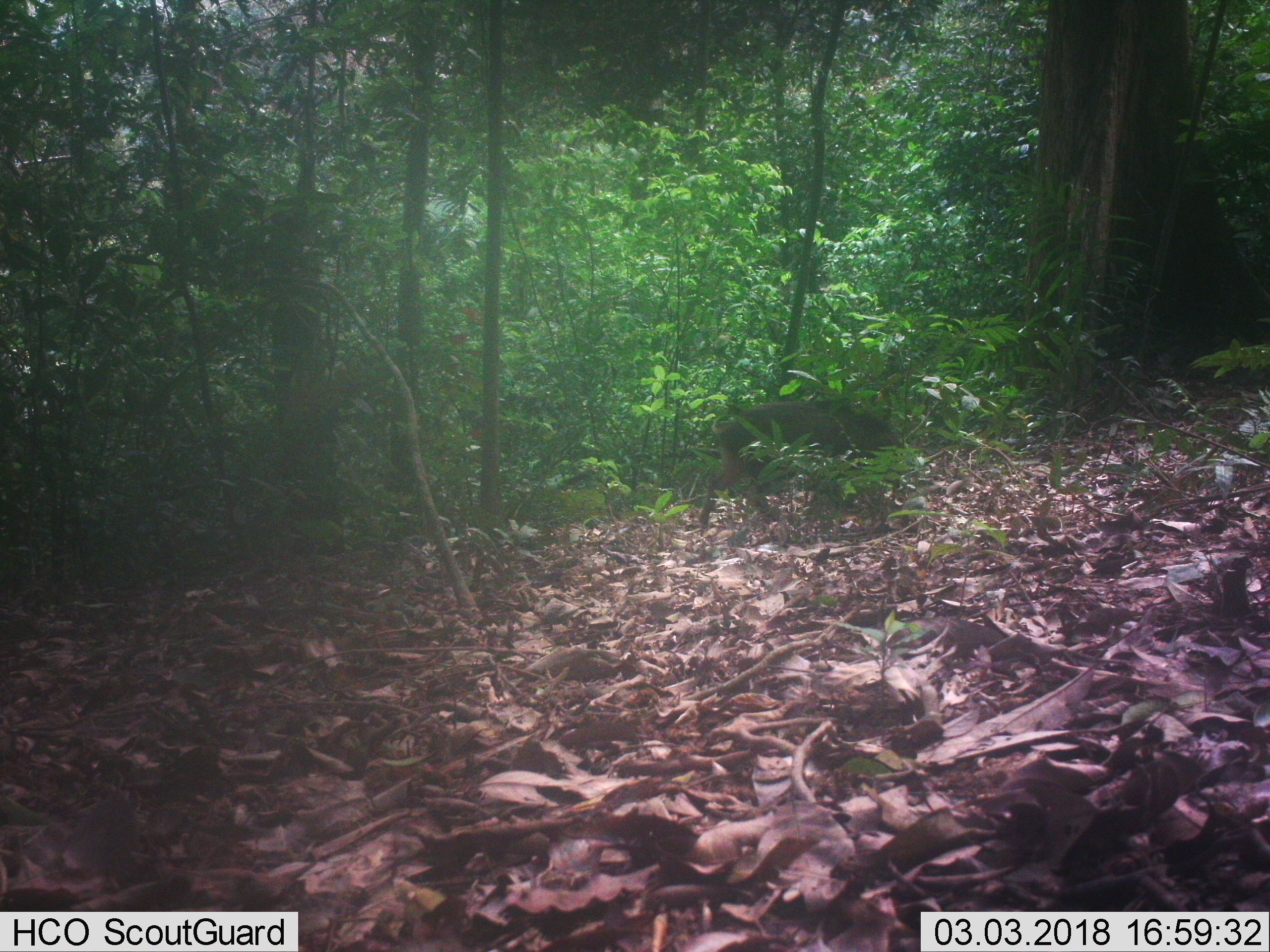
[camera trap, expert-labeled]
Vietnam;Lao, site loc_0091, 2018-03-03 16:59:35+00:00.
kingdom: Animalia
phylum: Chordata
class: Mammalia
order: Artiodactyla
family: Suidae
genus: Sus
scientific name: Sus scrofa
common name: eurasian wild pig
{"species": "eurasian wild pig (Sus scrofa)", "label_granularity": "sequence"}